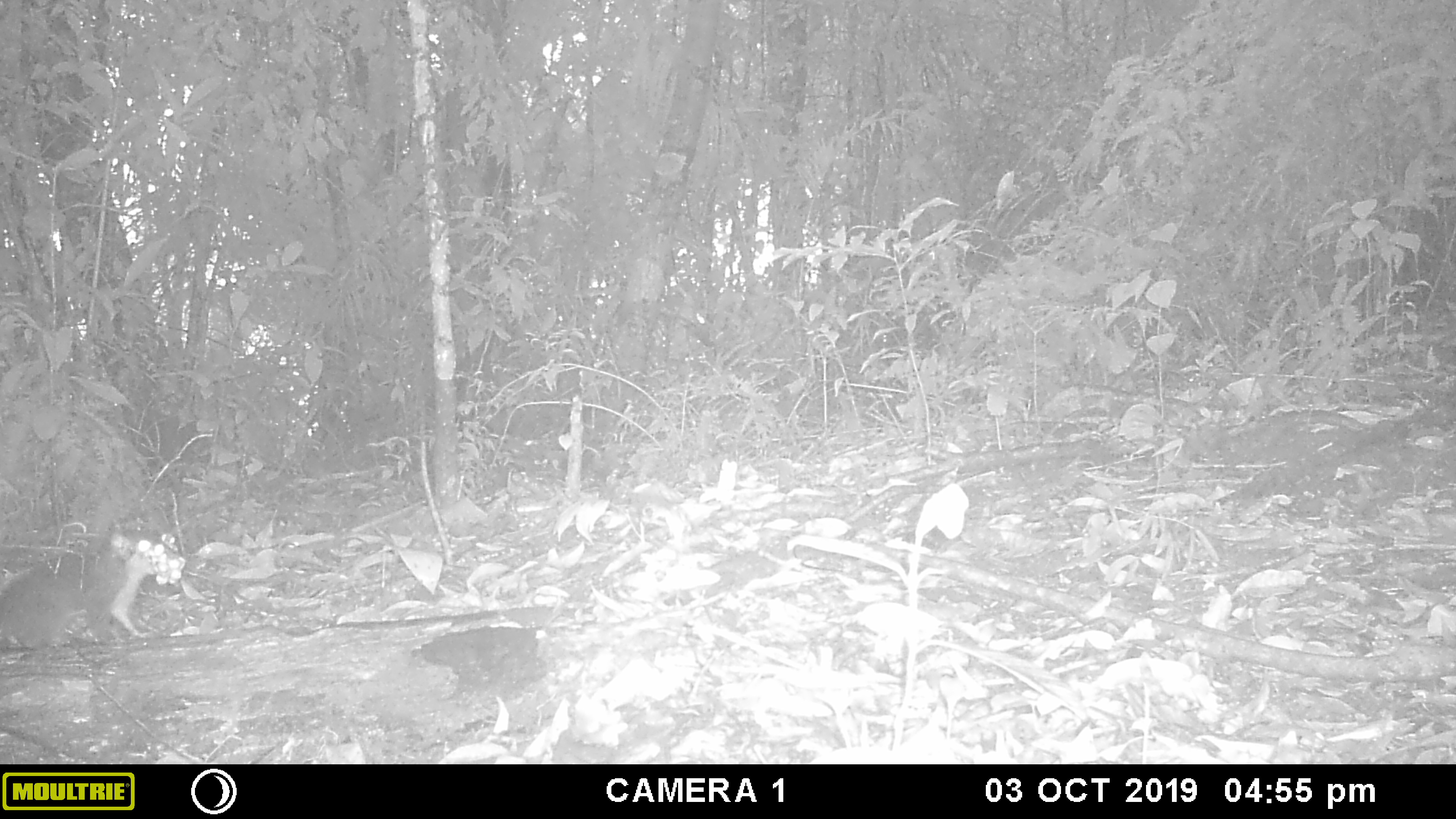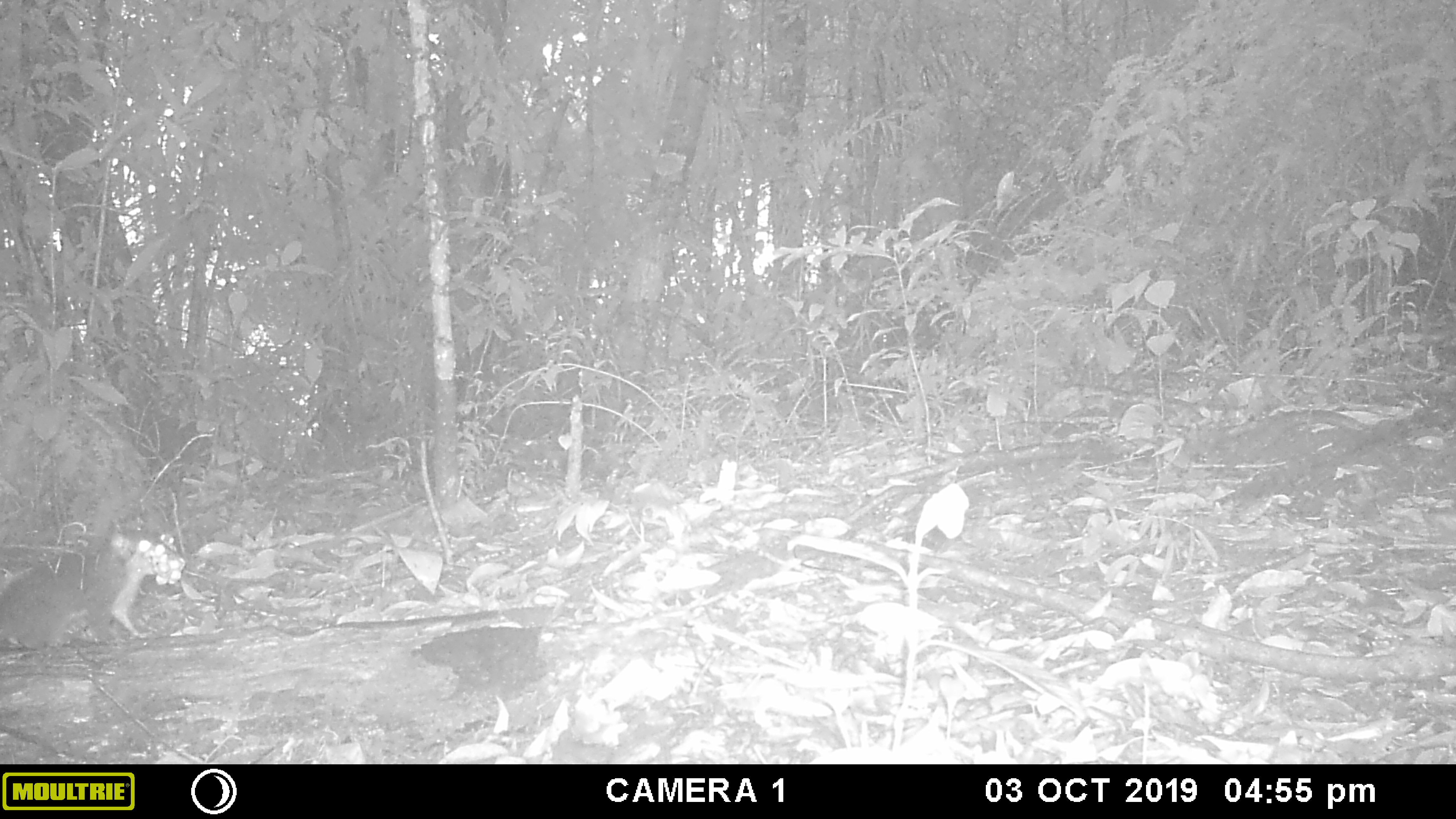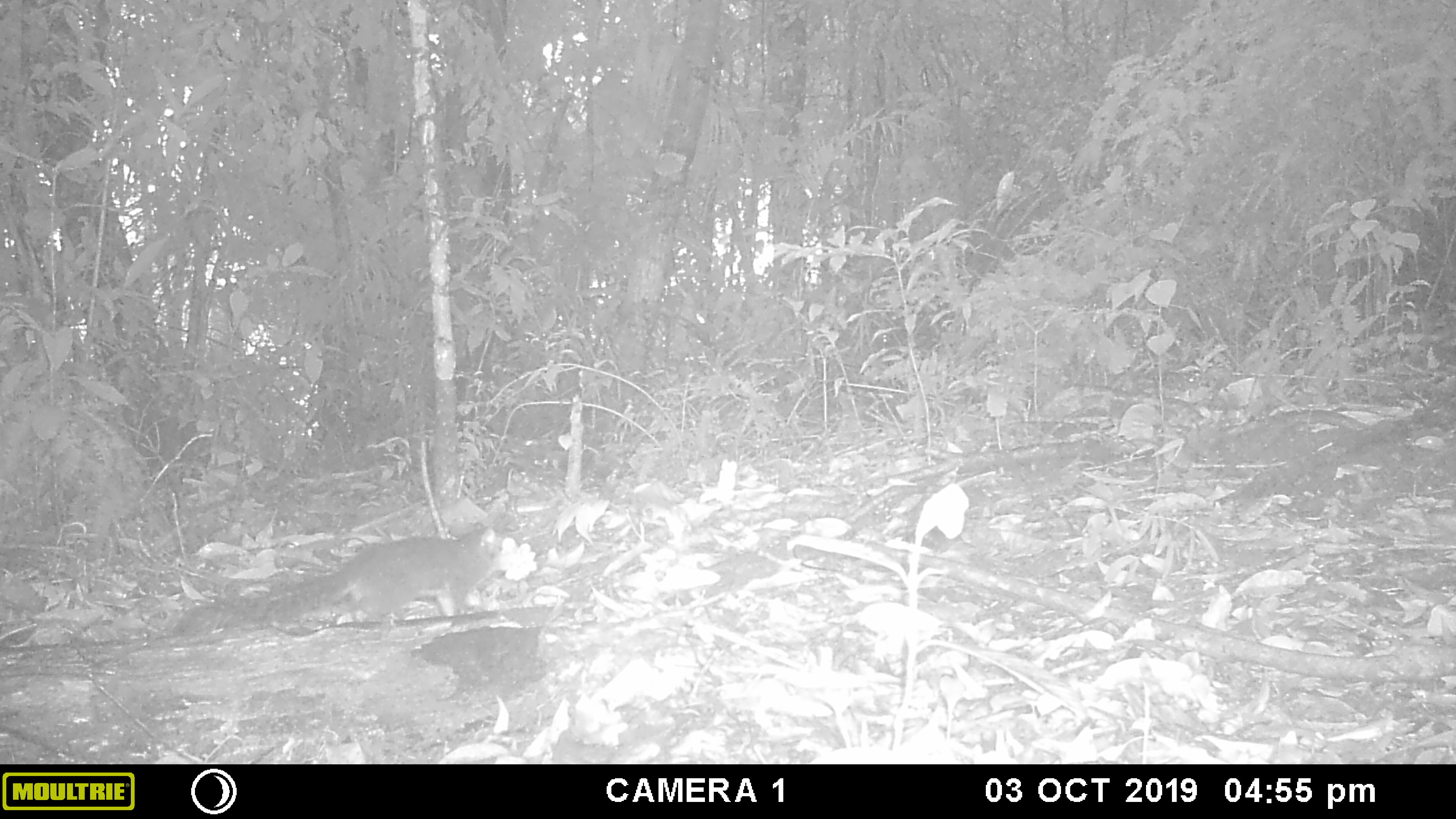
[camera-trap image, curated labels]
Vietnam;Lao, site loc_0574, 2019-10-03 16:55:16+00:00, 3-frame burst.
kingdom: Animalia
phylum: Chordata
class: Mammalia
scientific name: Mammalia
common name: mammal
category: unidentified small mammal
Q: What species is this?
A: Unidentified small mammal (mammal) (Mammalia).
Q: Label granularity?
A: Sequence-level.